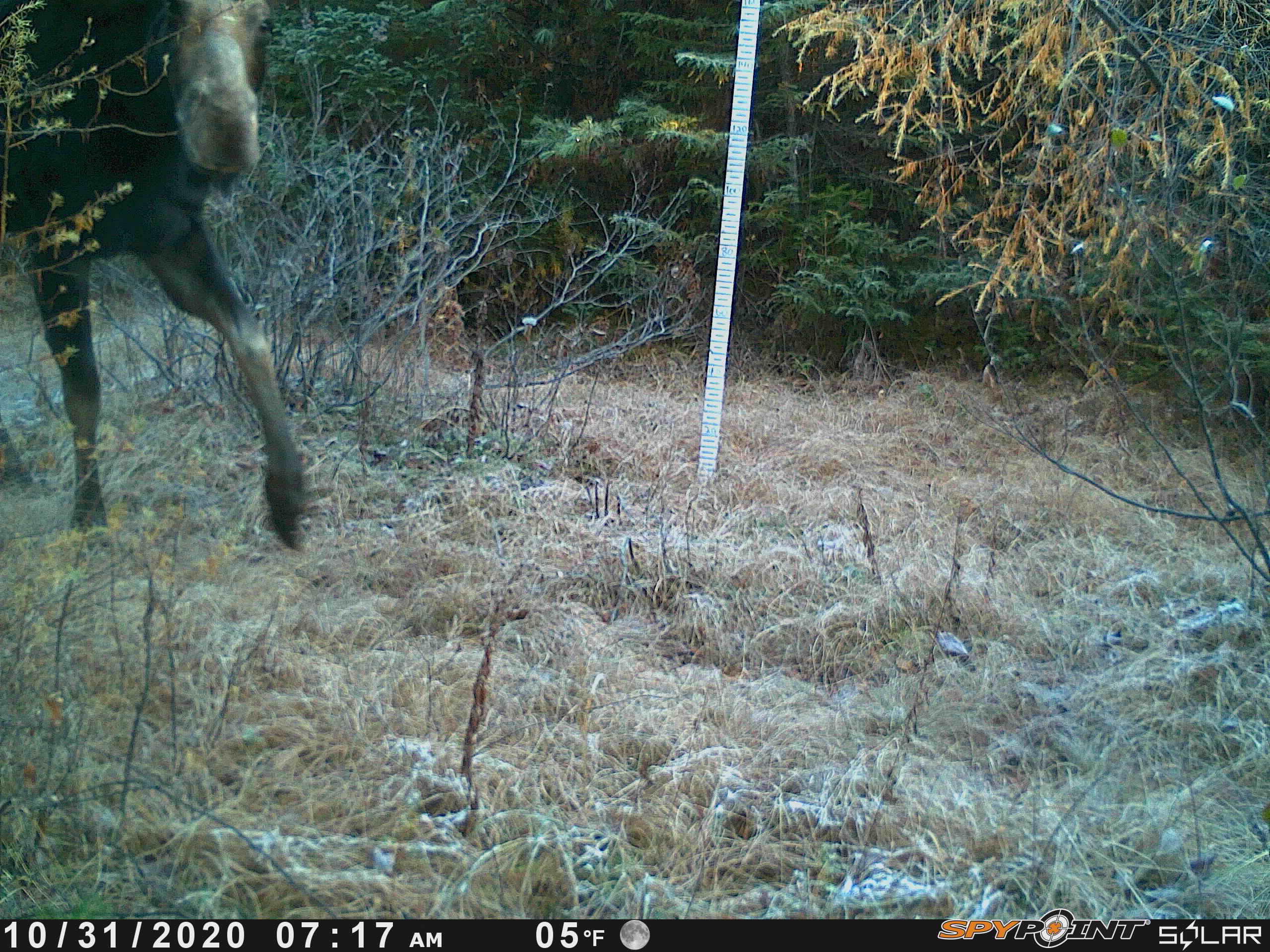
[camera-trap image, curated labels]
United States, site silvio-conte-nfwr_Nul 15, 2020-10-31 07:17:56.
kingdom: Animalia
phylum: Chordata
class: Mammalia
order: Artiodactyla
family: Cervidae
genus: Alces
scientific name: Alces alces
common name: moose